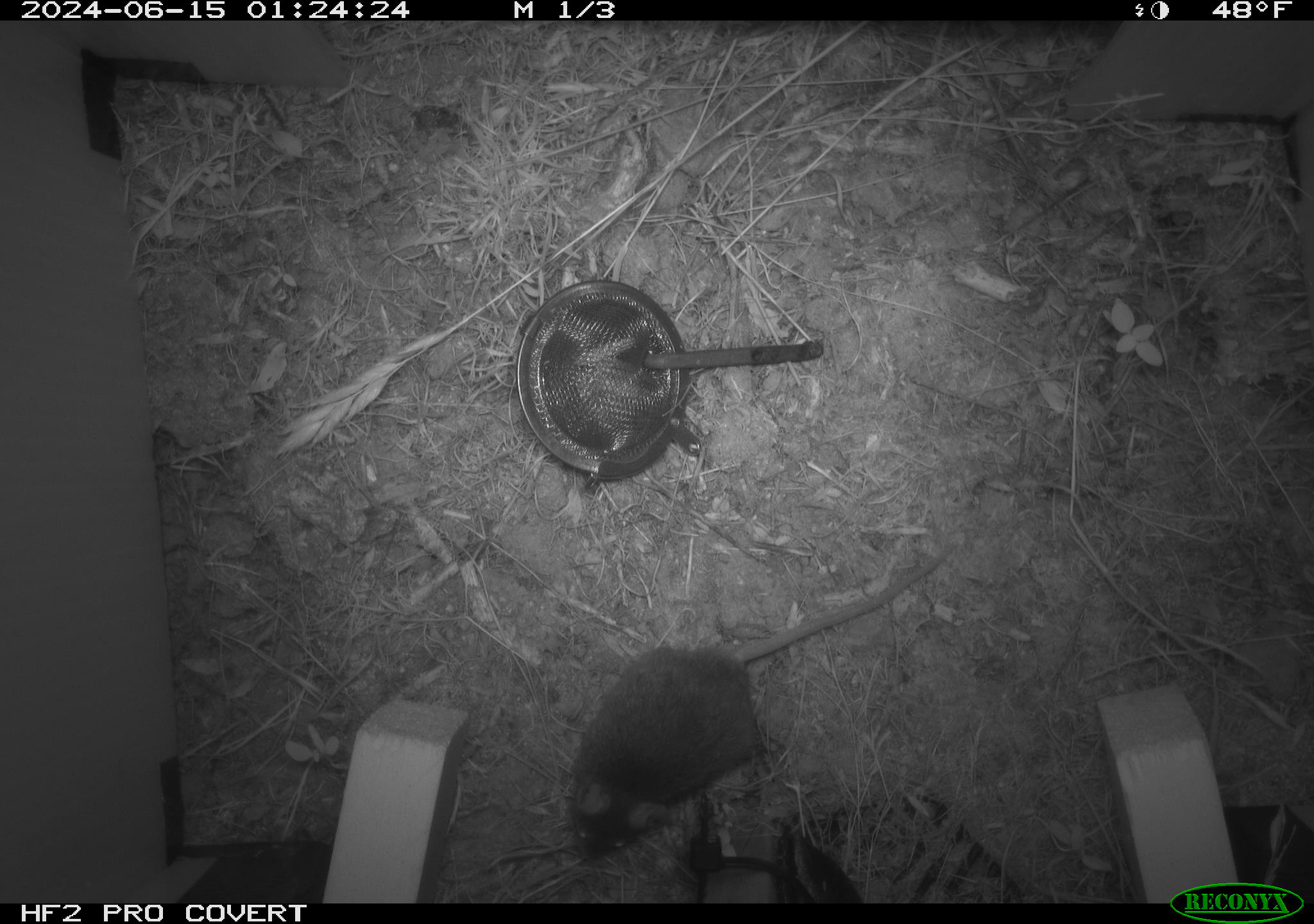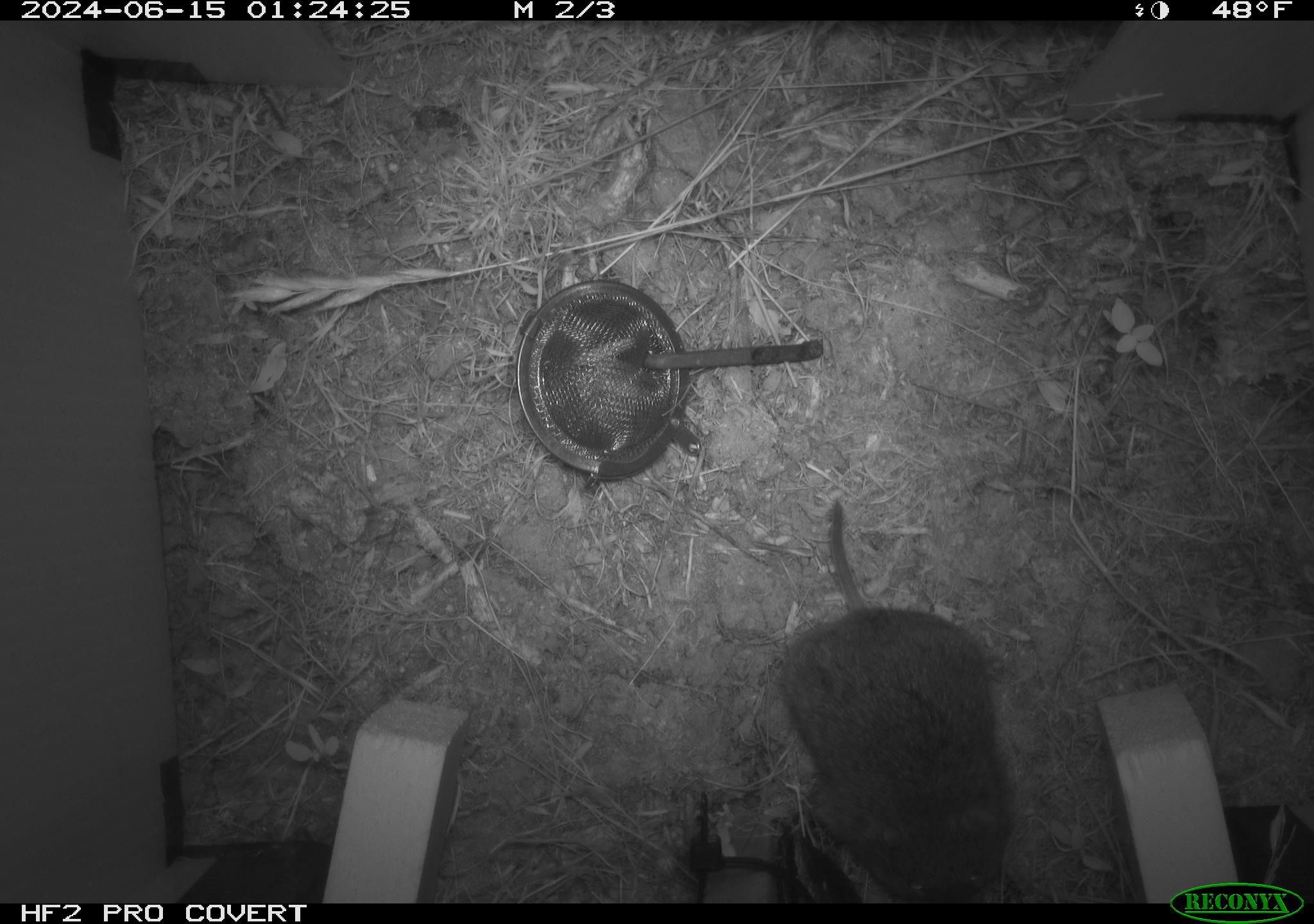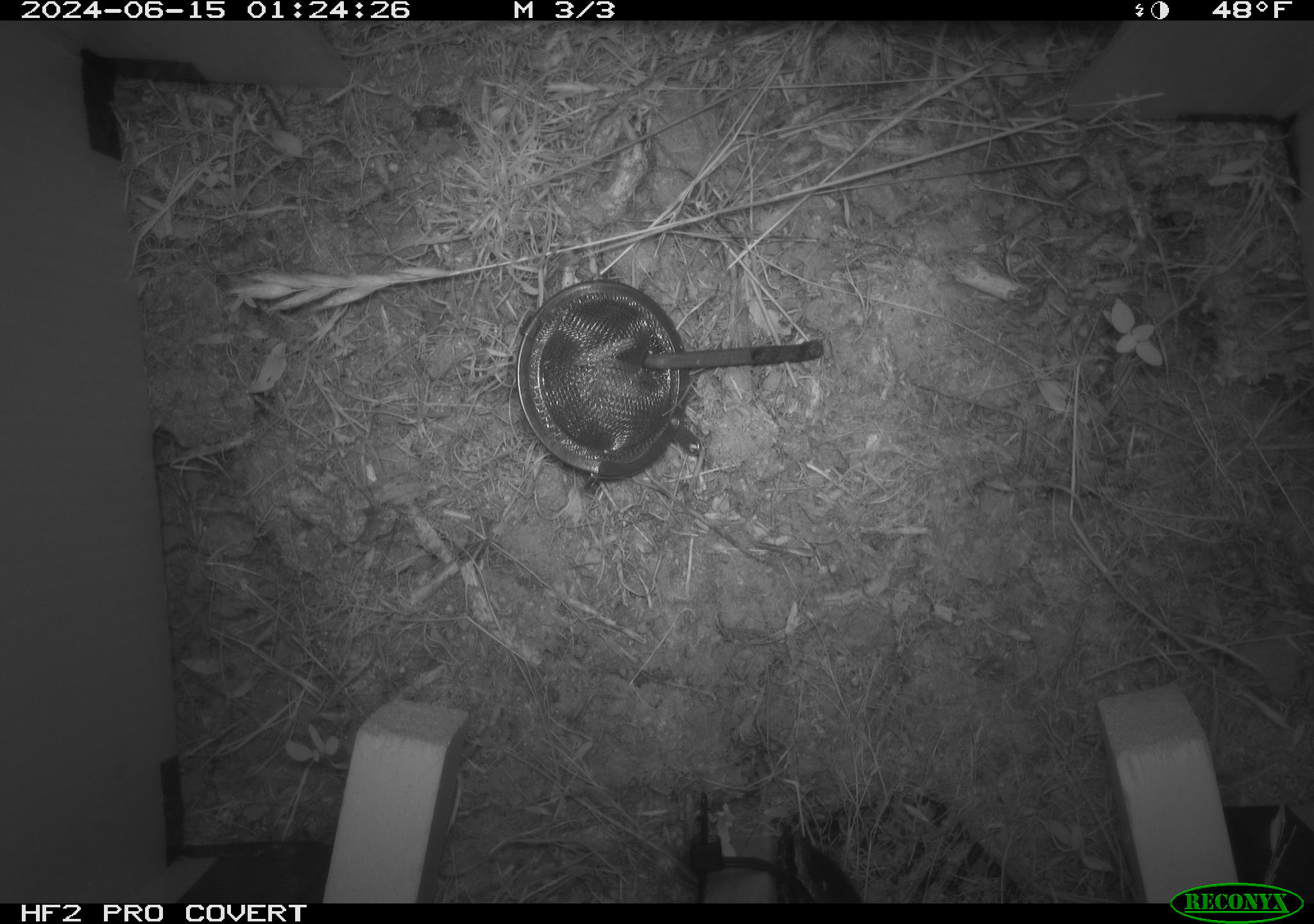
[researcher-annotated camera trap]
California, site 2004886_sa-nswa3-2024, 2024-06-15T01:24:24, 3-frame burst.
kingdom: Animalia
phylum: Chordata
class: Mammalia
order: Rodentia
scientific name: Rodentia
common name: rodent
Rodent (Rodentia).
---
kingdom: Animalia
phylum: Chordata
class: Mammalia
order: Rodentia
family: Cricetidae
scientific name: Arvicolinae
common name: voles, lemmings, and muskrats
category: arvicolinae subfamily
Arvicolinae subfamily (voles, lemmings, and muskrats) (Arvicolinae).